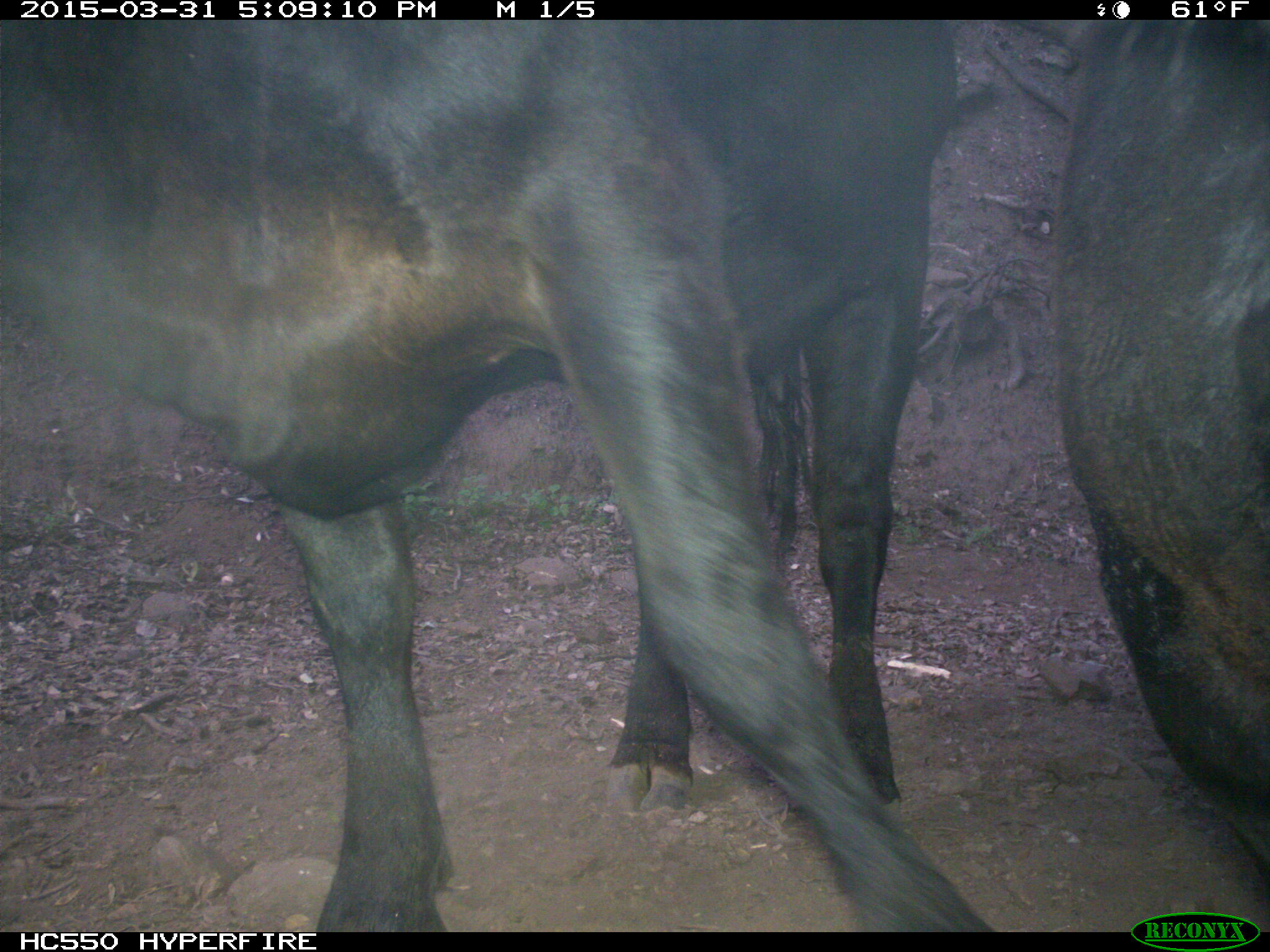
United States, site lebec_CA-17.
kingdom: Animalia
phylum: Chordata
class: Mammalia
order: Artiodactyla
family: Bovidae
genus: Bos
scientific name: Bos taurus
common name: domestic cow